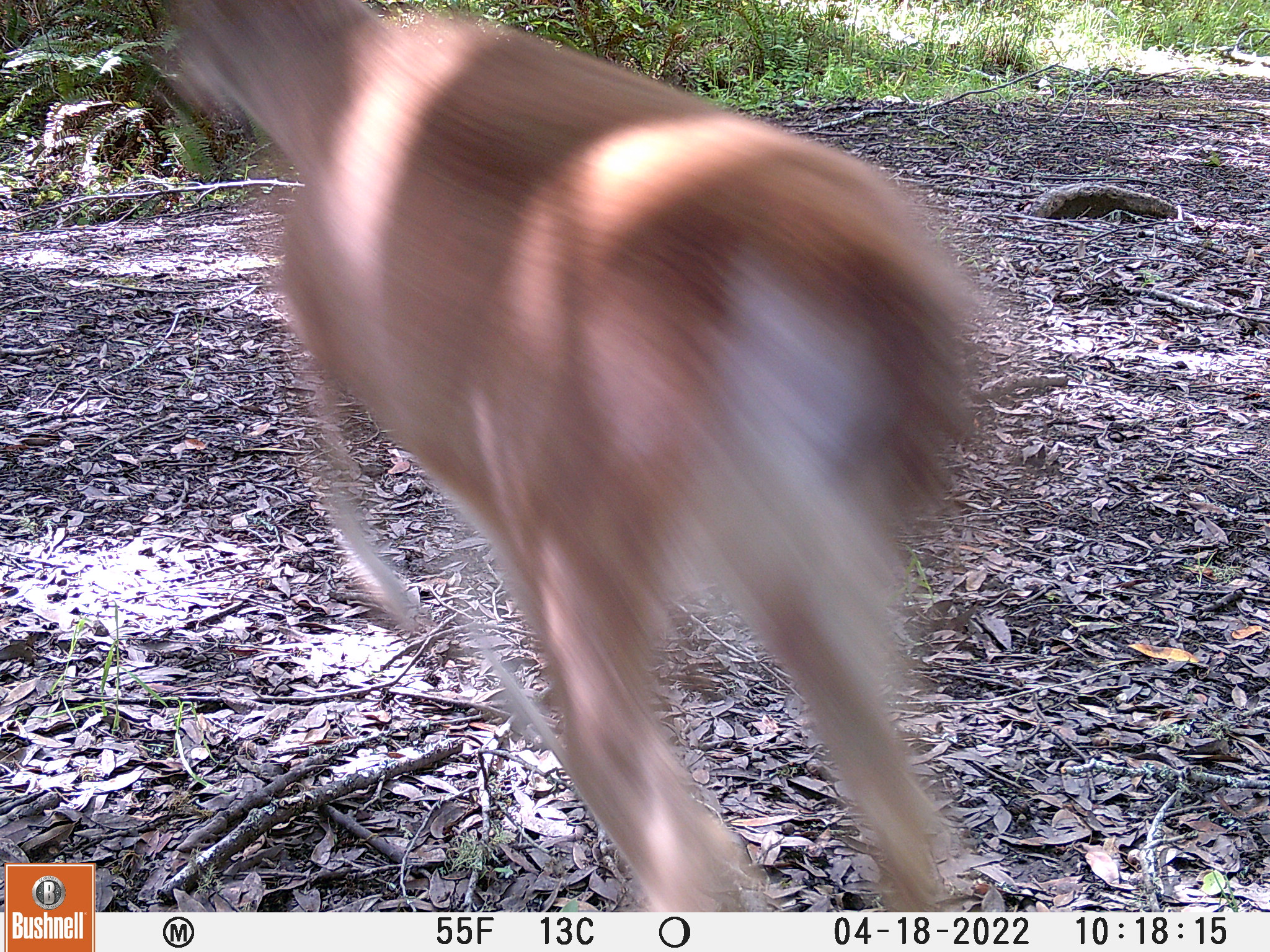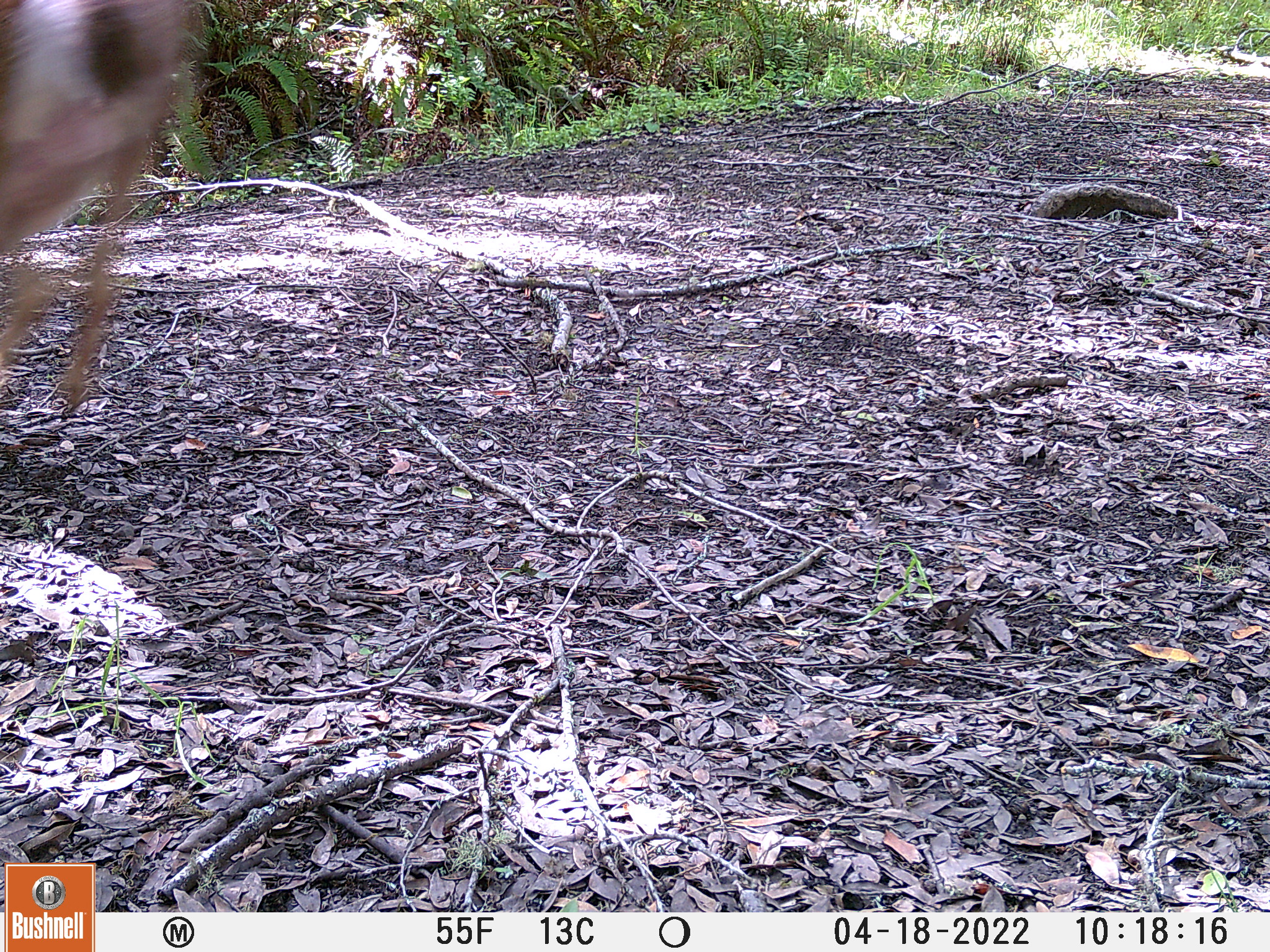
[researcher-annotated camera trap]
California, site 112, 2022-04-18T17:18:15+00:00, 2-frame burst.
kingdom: Animalia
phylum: Chordata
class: Mammalia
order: Artiodactyla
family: Cervidae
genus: Odocoileus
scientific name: Odocoileus hemionus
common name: mule deer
Mule deer (Odocoileus hemionus).